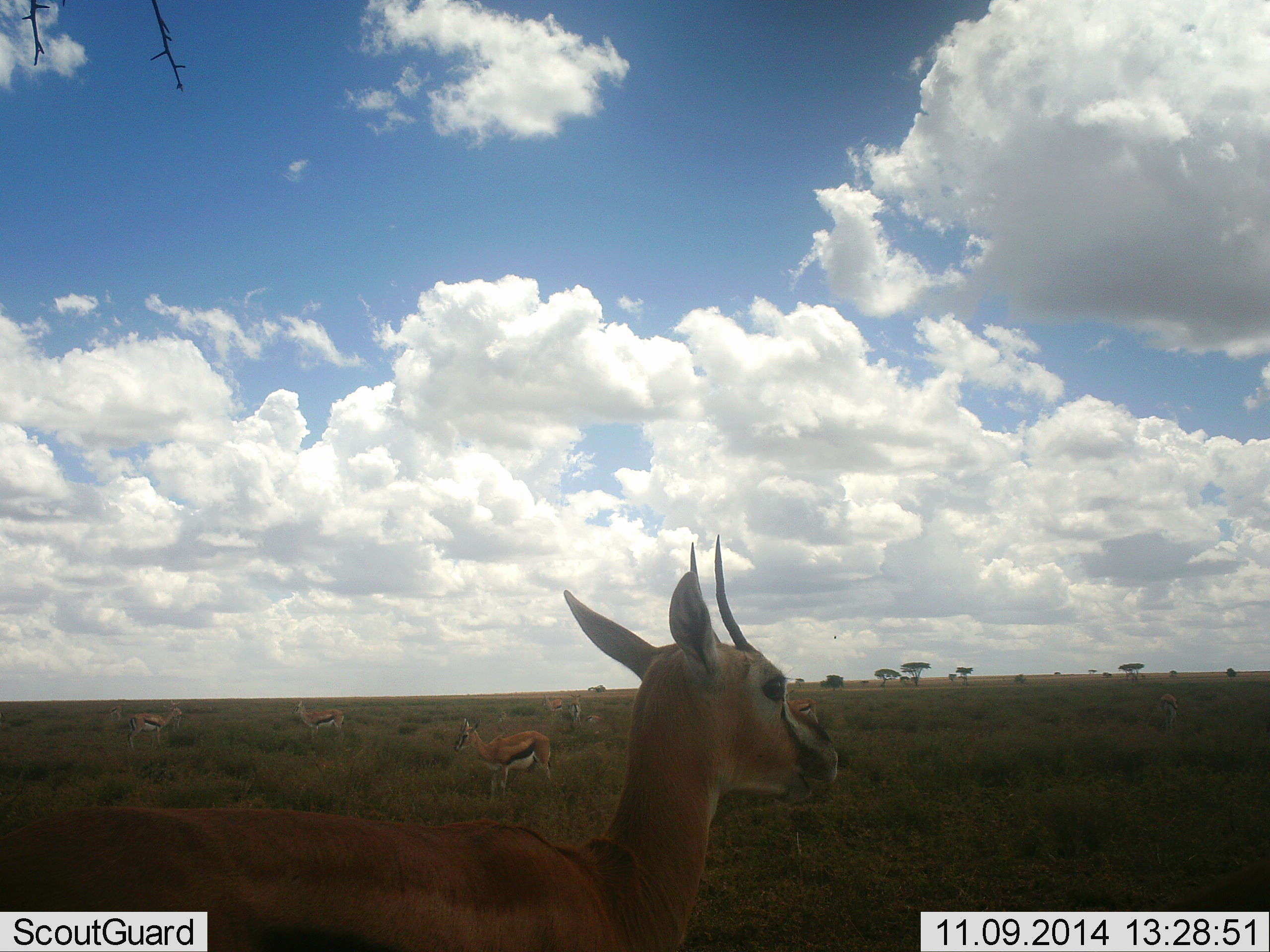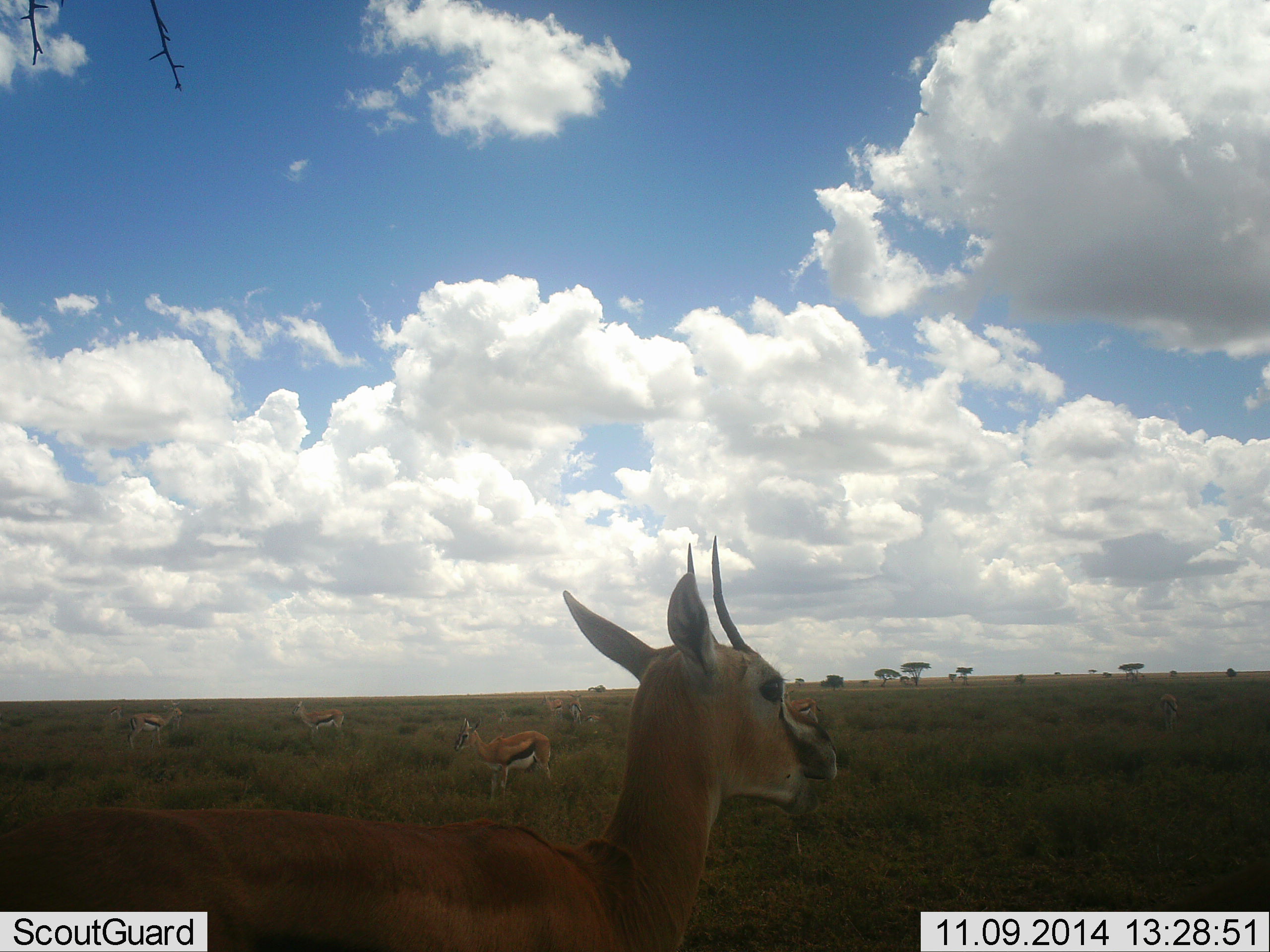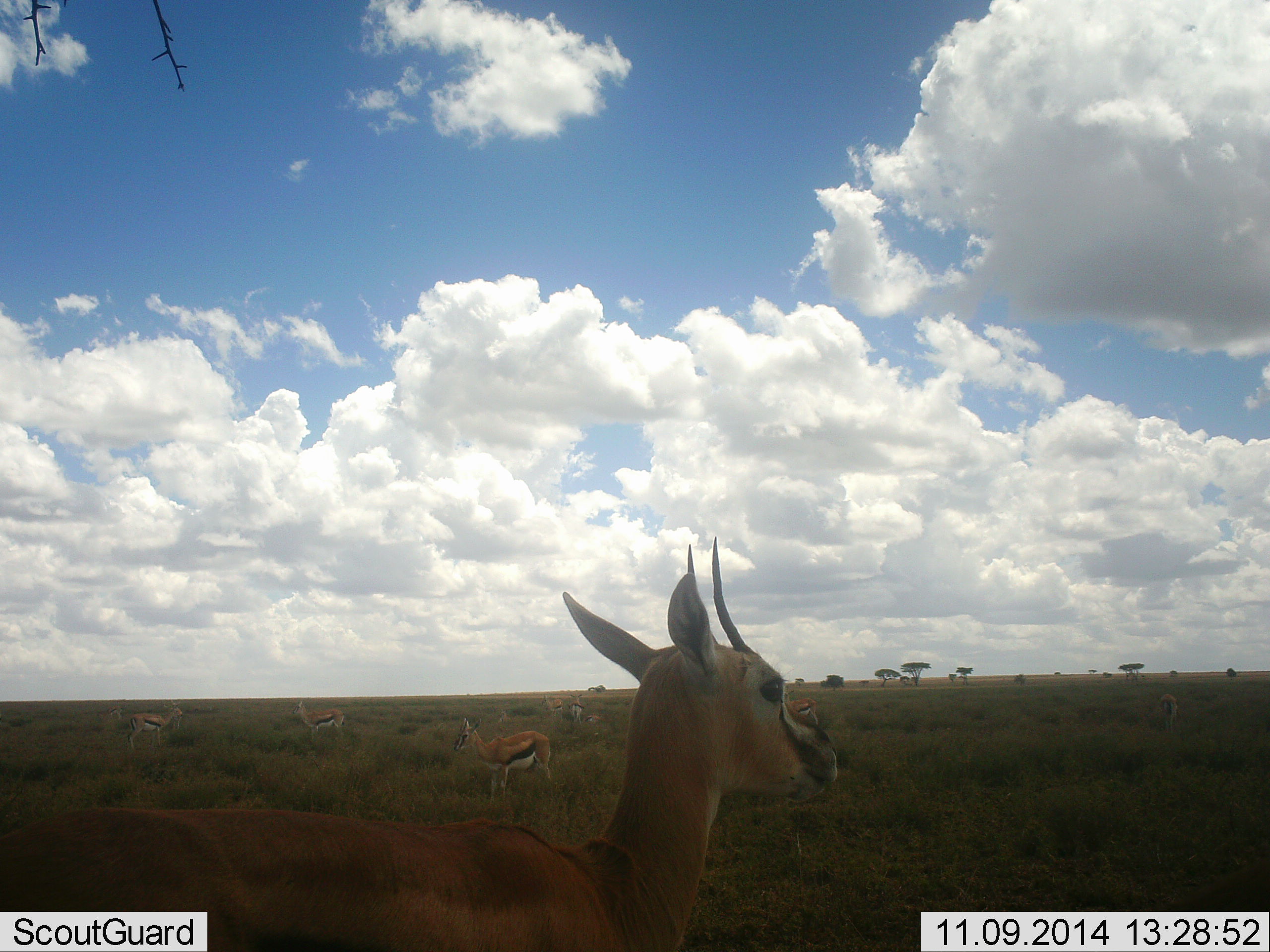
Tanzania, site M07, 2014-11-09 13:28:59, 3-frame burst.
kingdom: Animalia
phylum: Chordata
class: Mammalia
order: Artiodactyla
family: Bovidae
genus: Eudorcas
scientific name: Eudorcas thomsonii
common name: thomson's gazelle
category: gazellethomsons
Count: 6.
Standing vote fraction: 80%.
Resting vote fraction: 0%.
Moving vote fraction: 10%.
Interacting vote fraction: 0%.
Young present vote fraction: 0%.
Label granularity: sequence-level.